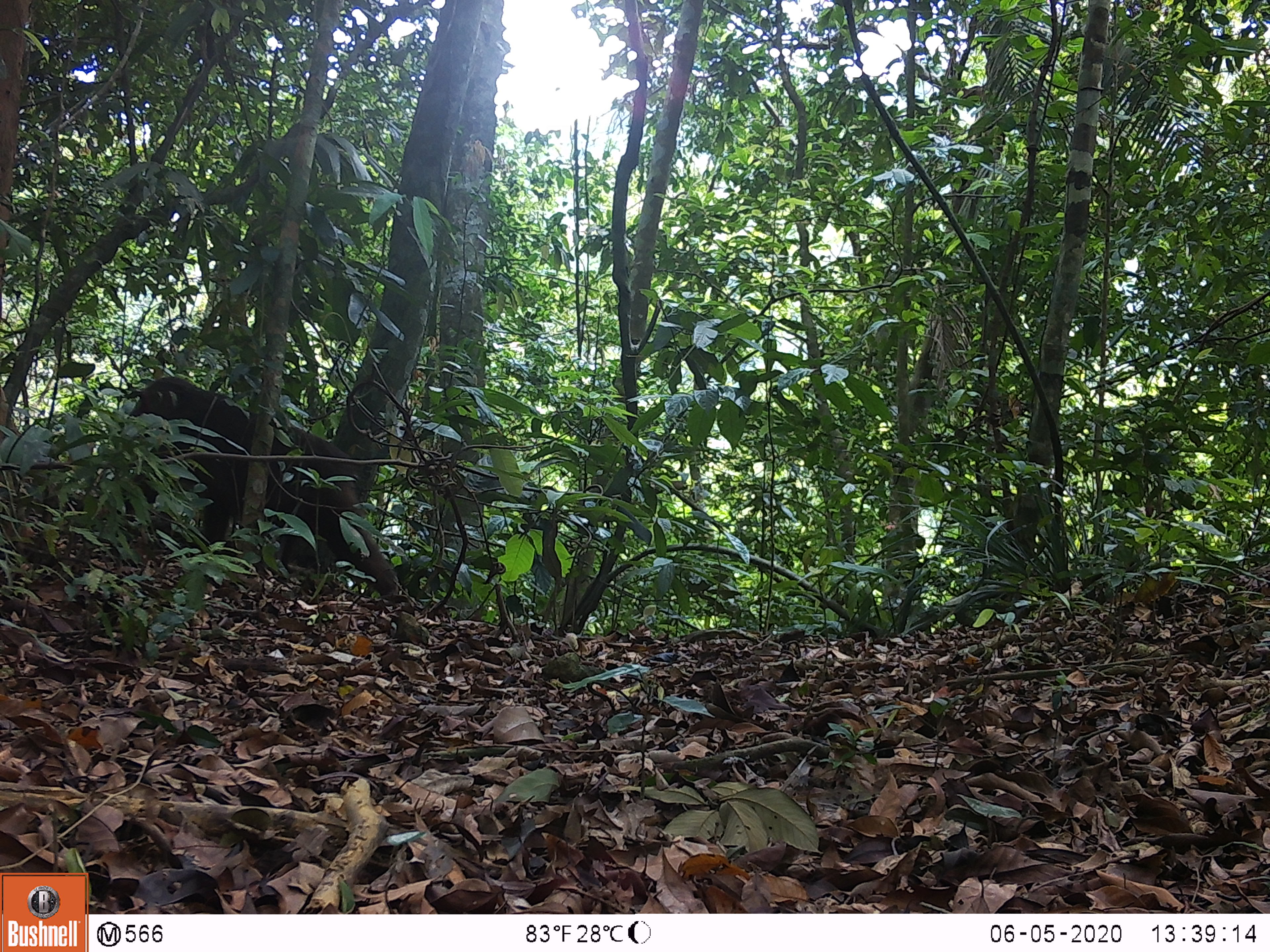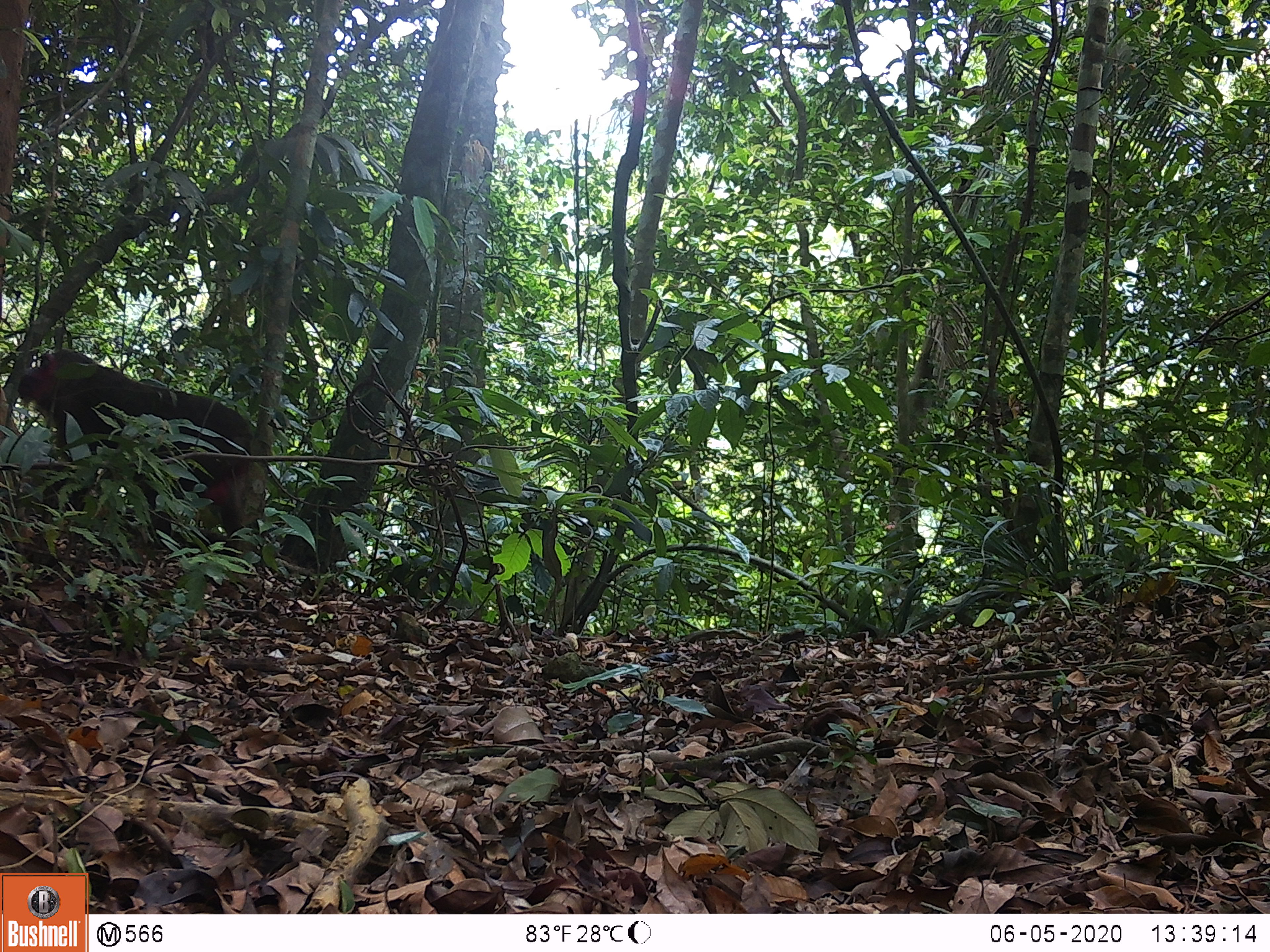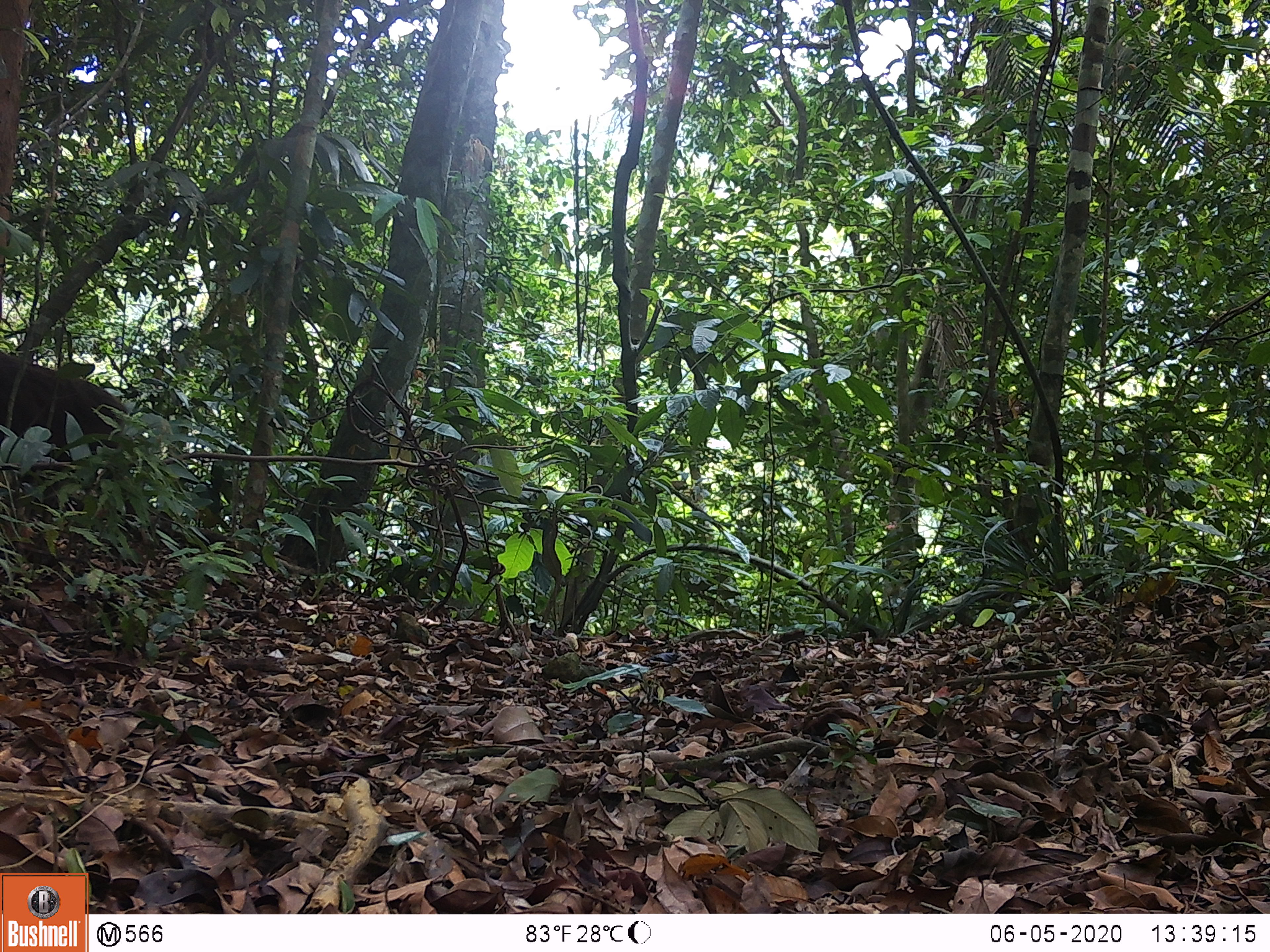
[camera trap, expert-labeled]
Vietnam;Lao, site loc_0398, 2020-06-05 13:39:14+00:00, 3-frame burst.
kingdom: Animalia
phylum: Chordata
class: Mammalia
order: Primates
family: Cercopithecidae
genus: Macaca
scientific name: Macaca arctoides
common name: stump-tailed macaque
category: stump tailed macaque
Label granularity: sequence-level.